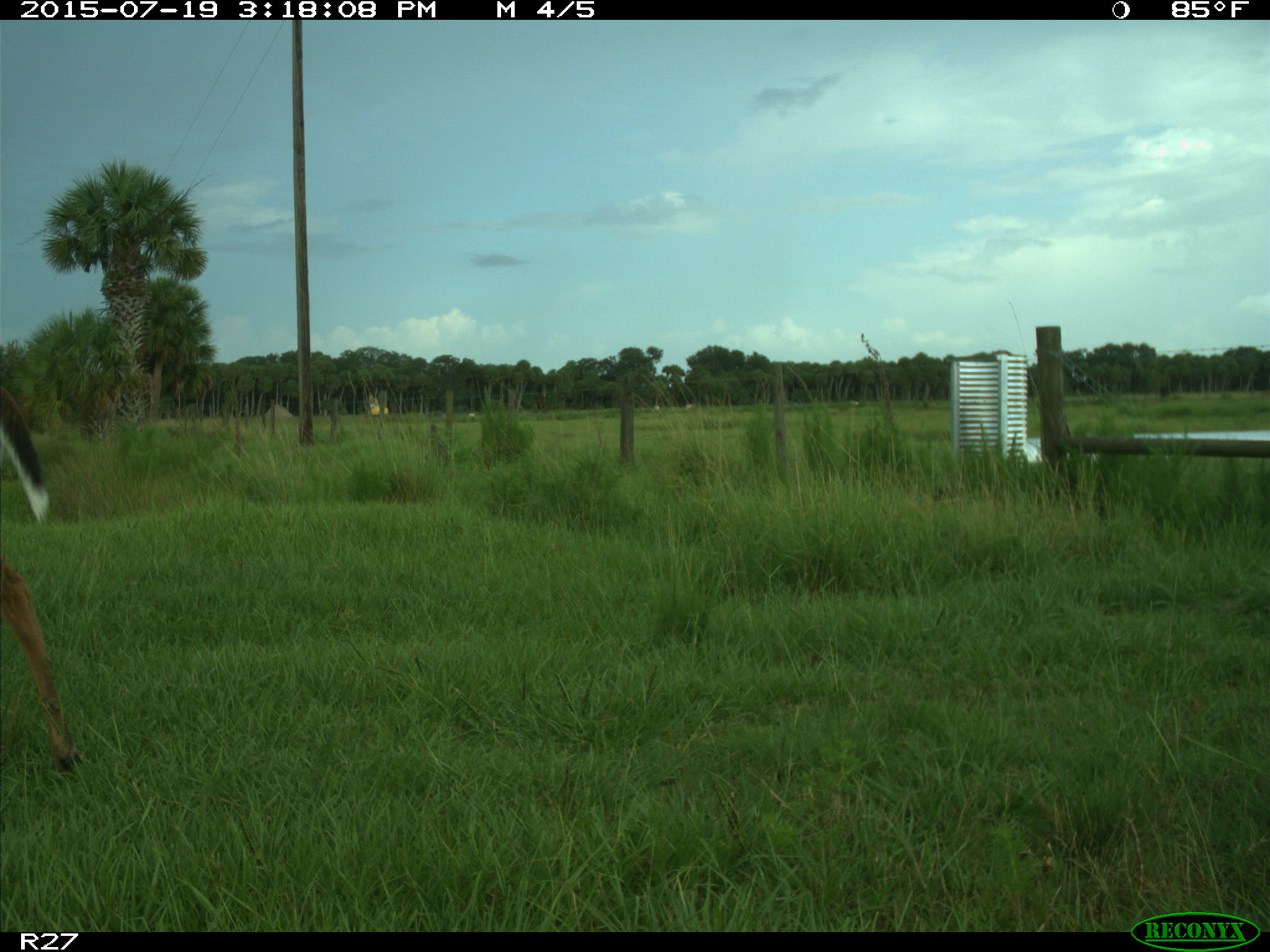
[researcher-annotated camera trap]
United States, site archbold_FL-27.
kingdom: Animalia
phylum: Chordata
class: Mammalia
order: Artiodactyla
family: Cervidae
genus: Odocoileus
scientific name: Odocoileus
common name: deer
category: unidentified deer